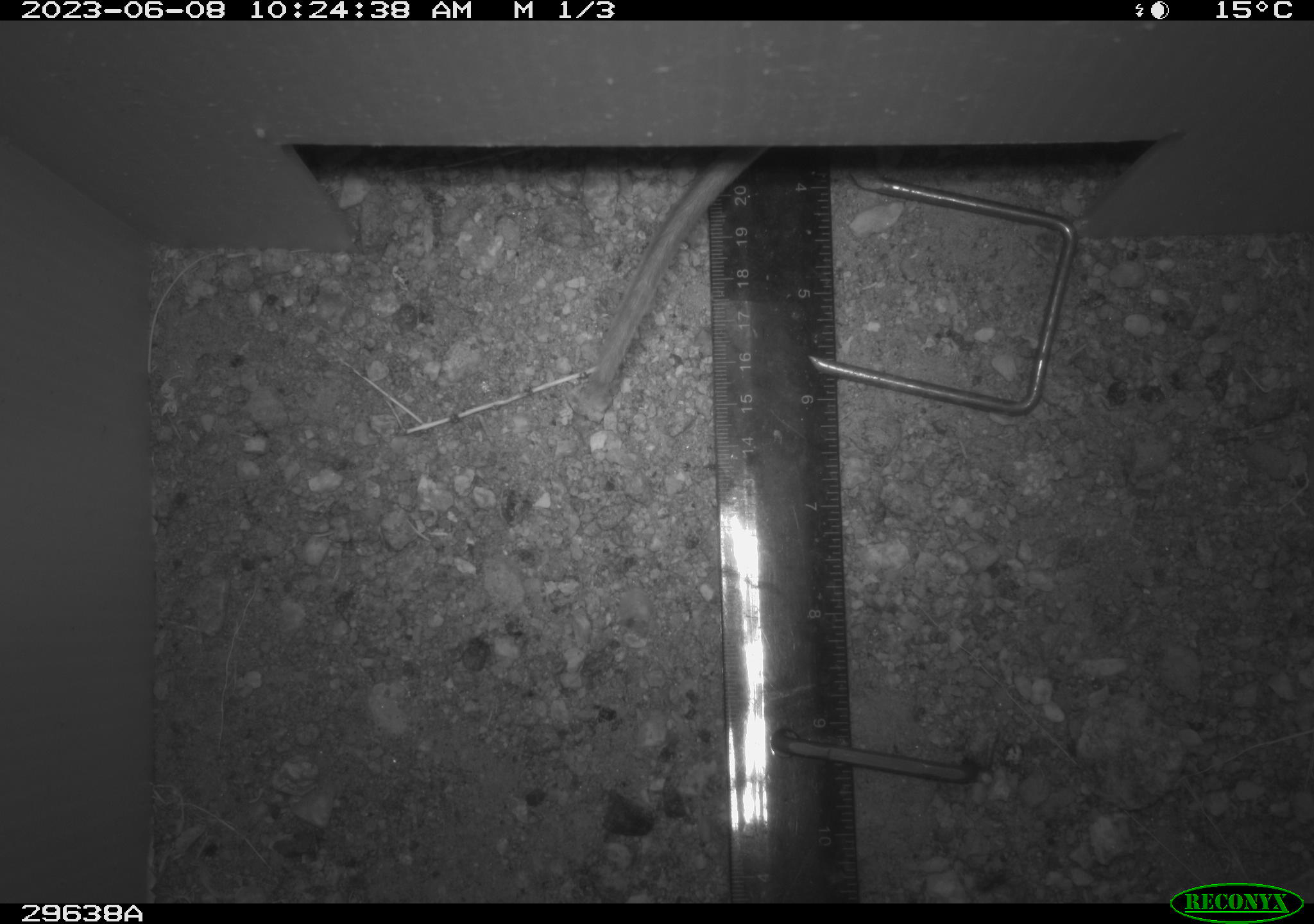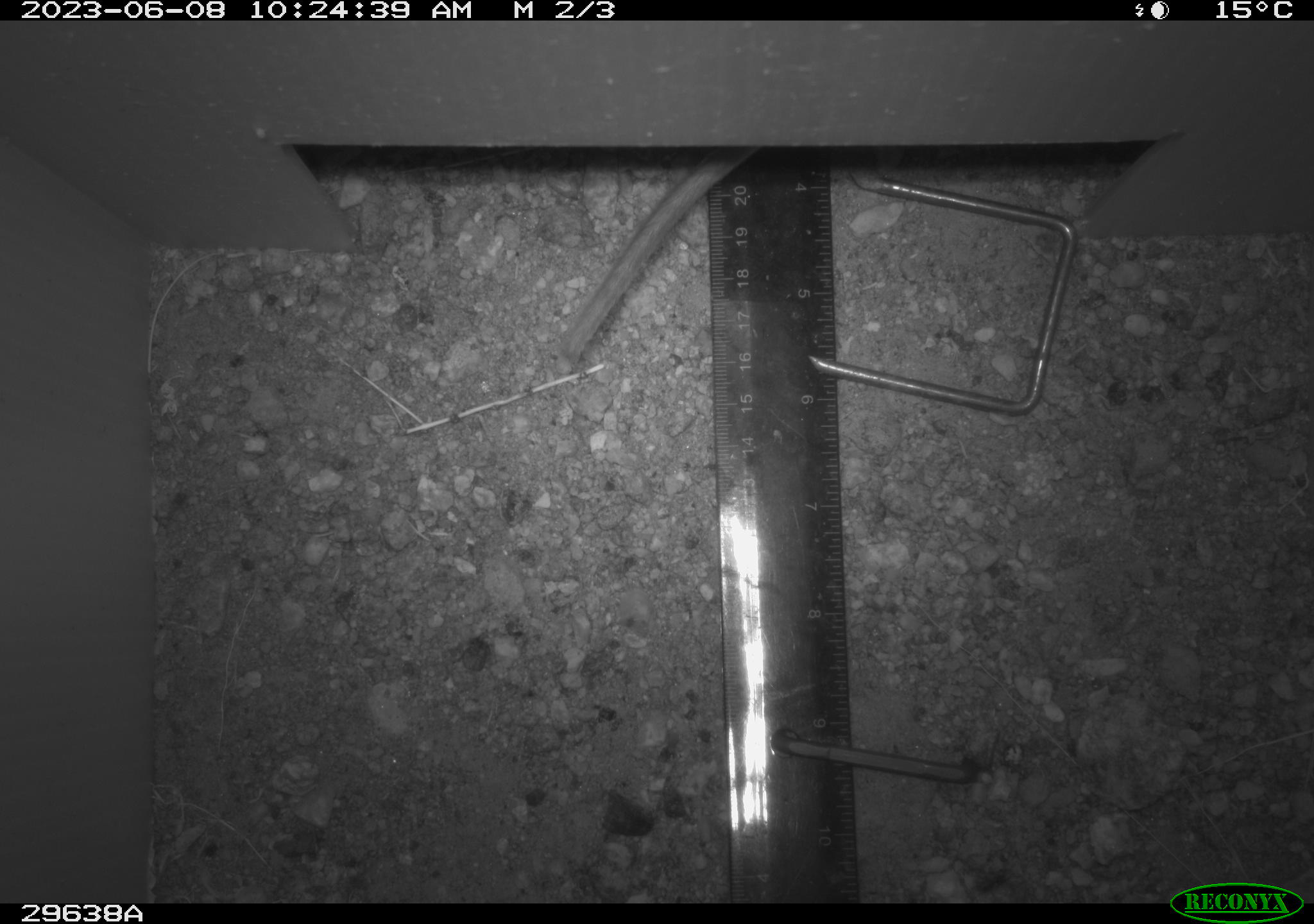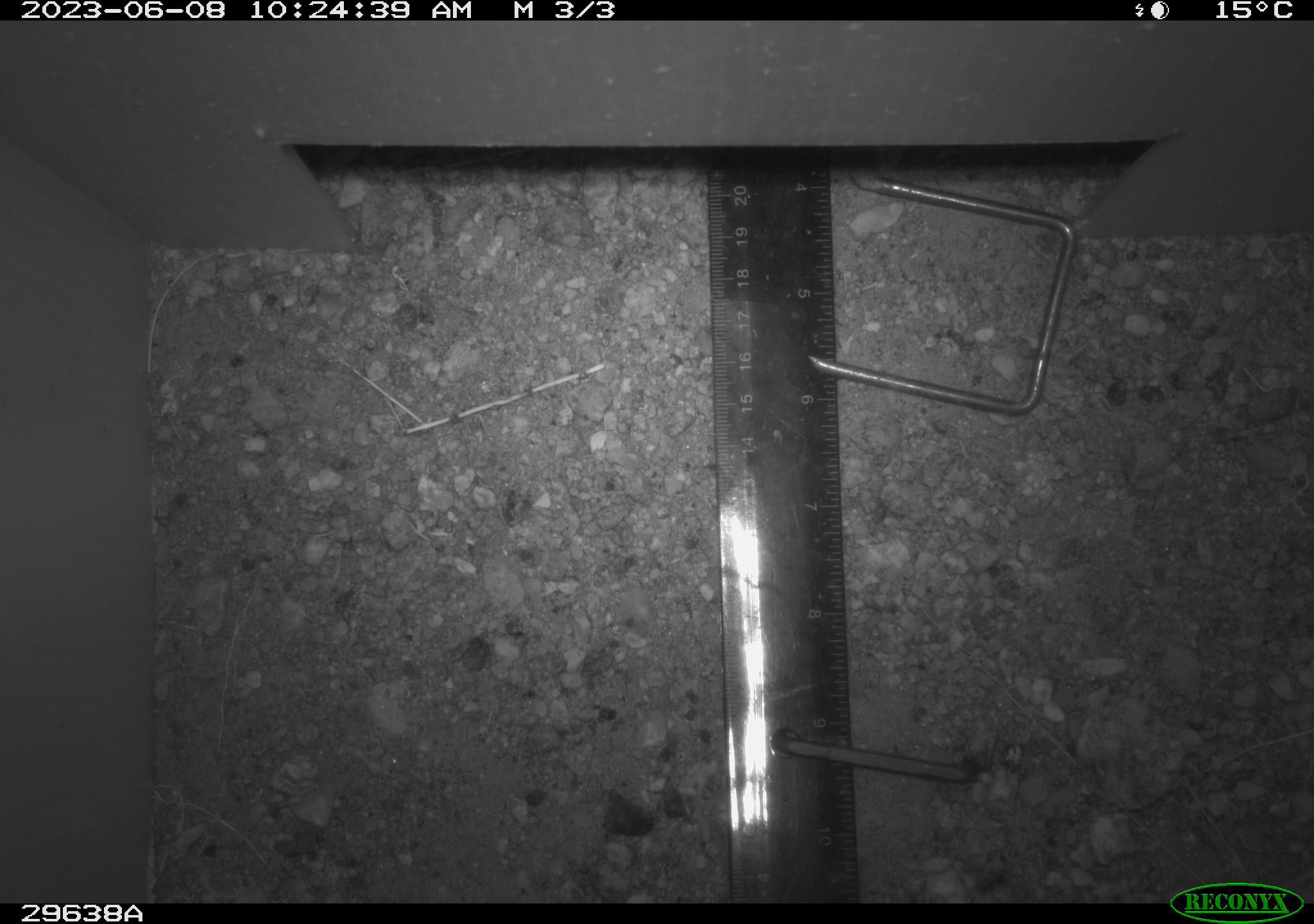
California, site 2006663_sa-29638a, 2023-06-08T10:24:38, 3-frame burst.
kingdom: Animalia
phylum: Chordata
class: Mammalia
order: Rodentia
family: Cricetidae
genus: Neotoma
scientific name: Neotoma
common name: pack rat or woodrat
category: neotoma species